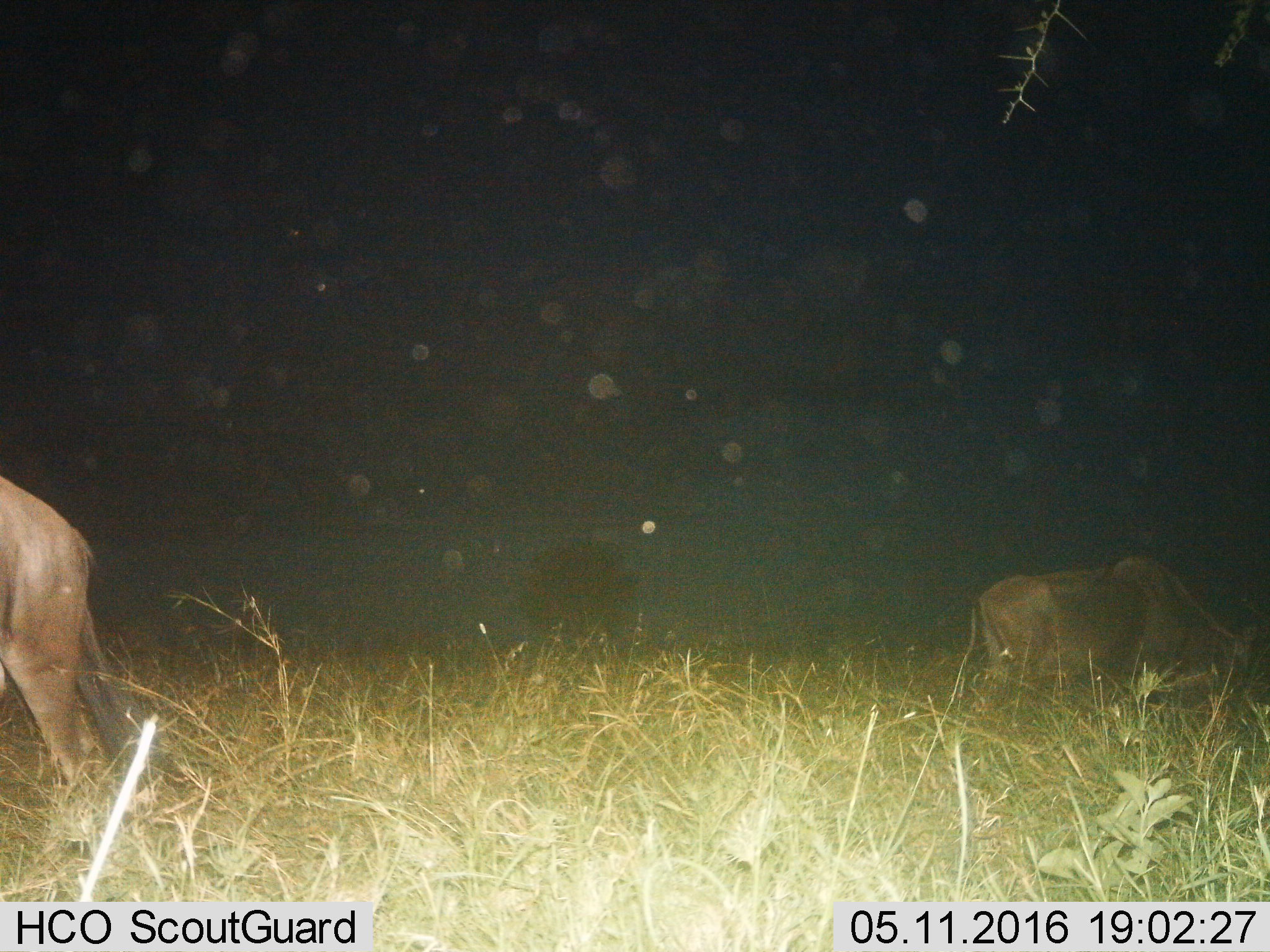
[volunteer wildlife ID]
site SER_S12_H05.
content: unidentified animal